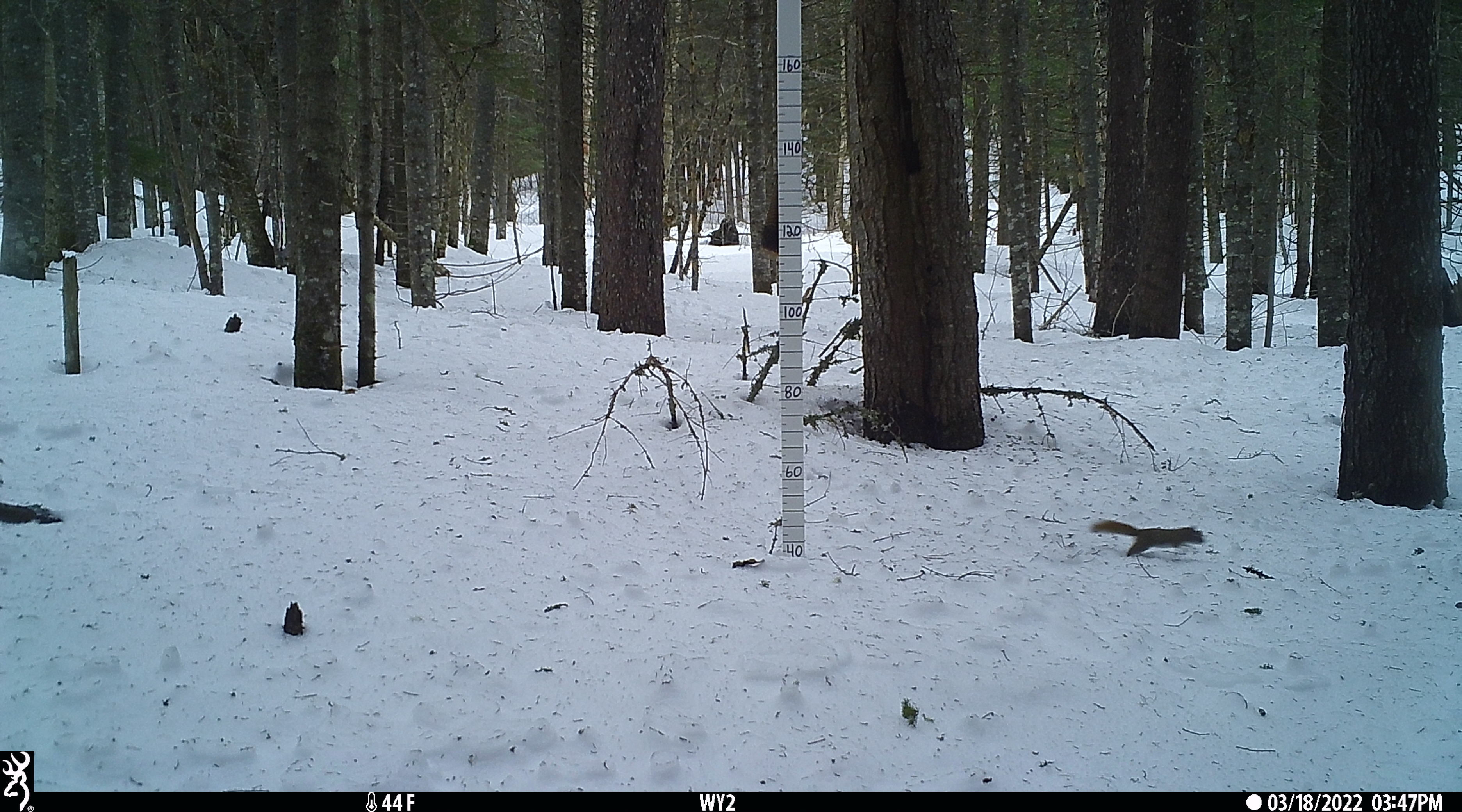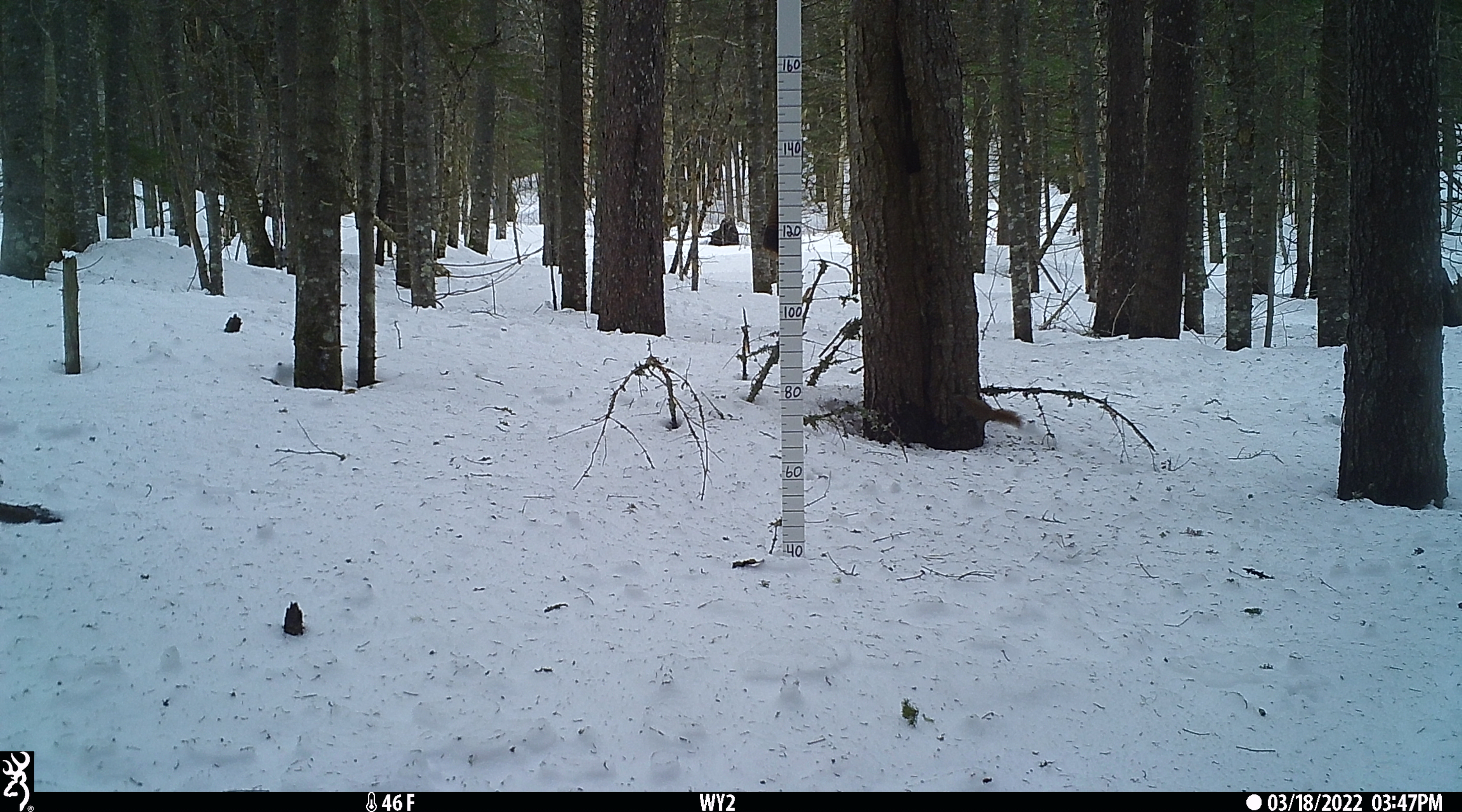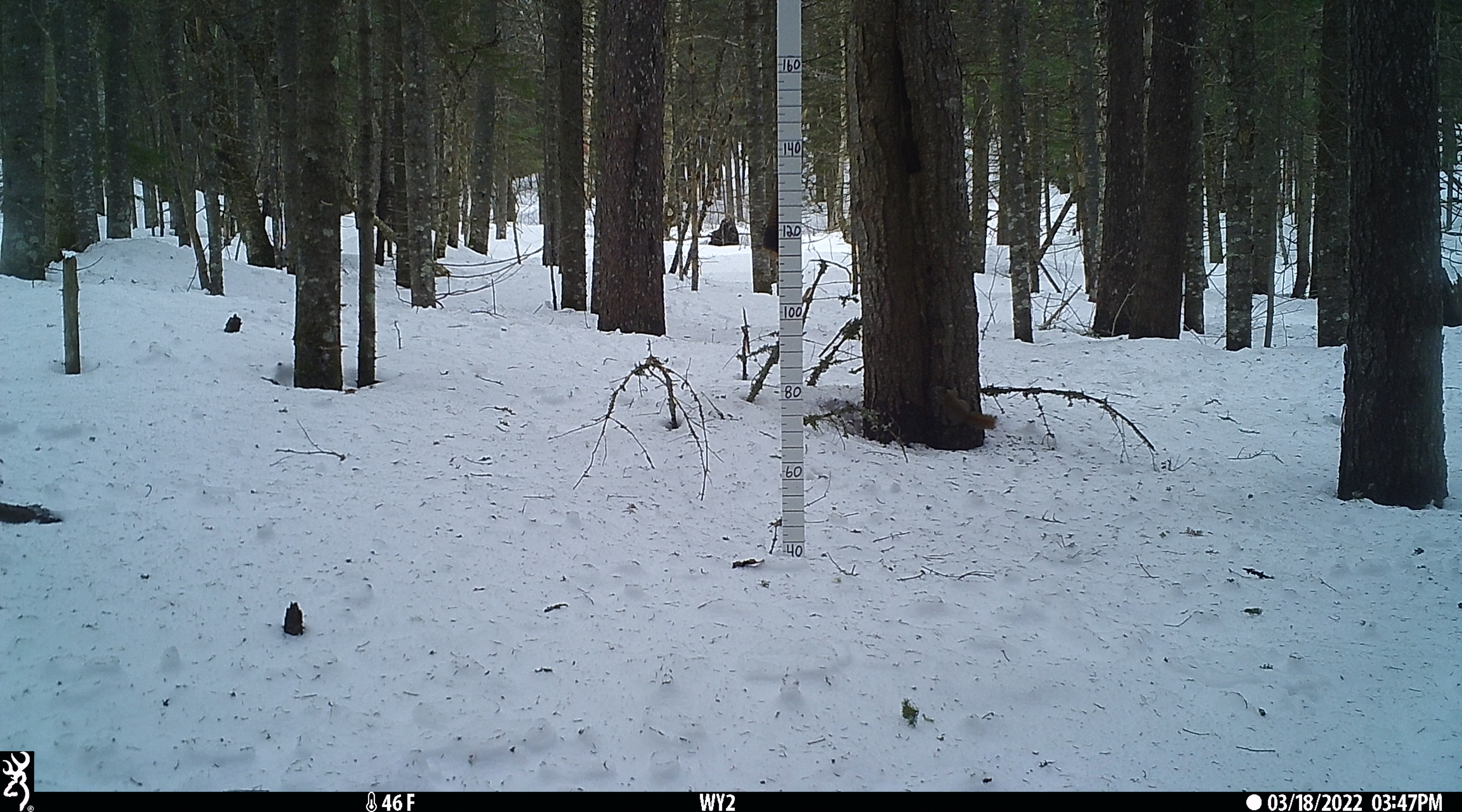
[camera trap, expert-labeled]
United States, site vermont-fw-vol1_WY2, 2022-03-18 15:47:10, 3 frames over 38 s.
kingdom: Animalia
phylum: Chordata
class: Mammalia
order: Rodentia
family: Sciuridae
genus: Tamiasciurus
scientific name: Tamiasciurus hudsonicus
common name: red squirrel